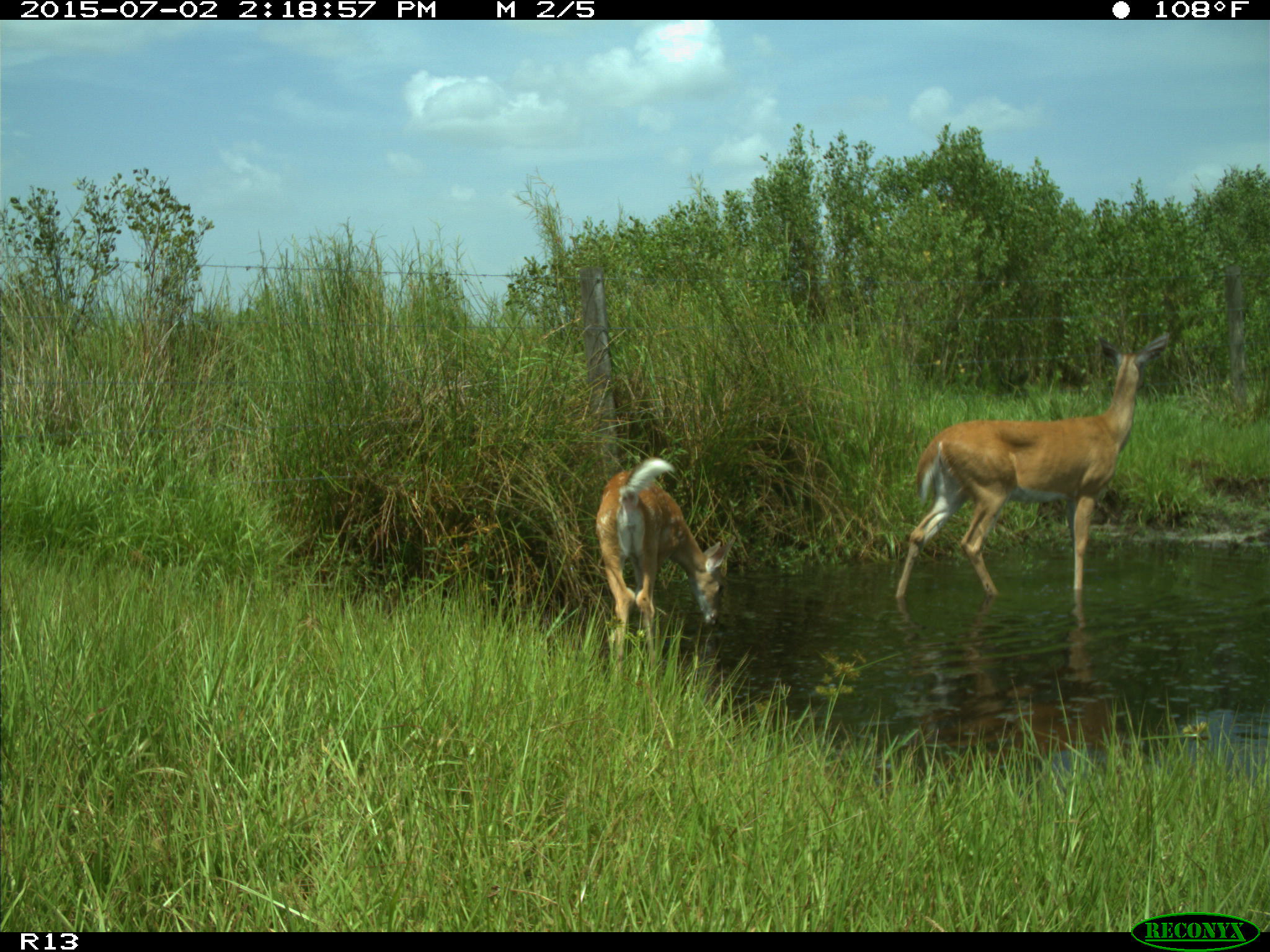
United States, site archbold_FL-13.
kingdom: Animalia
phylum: Chordata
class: Mammalia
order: Artiodactyla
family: Cervidae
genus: Odocoileus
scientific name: Odocoileus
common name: deer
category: unidentified deer